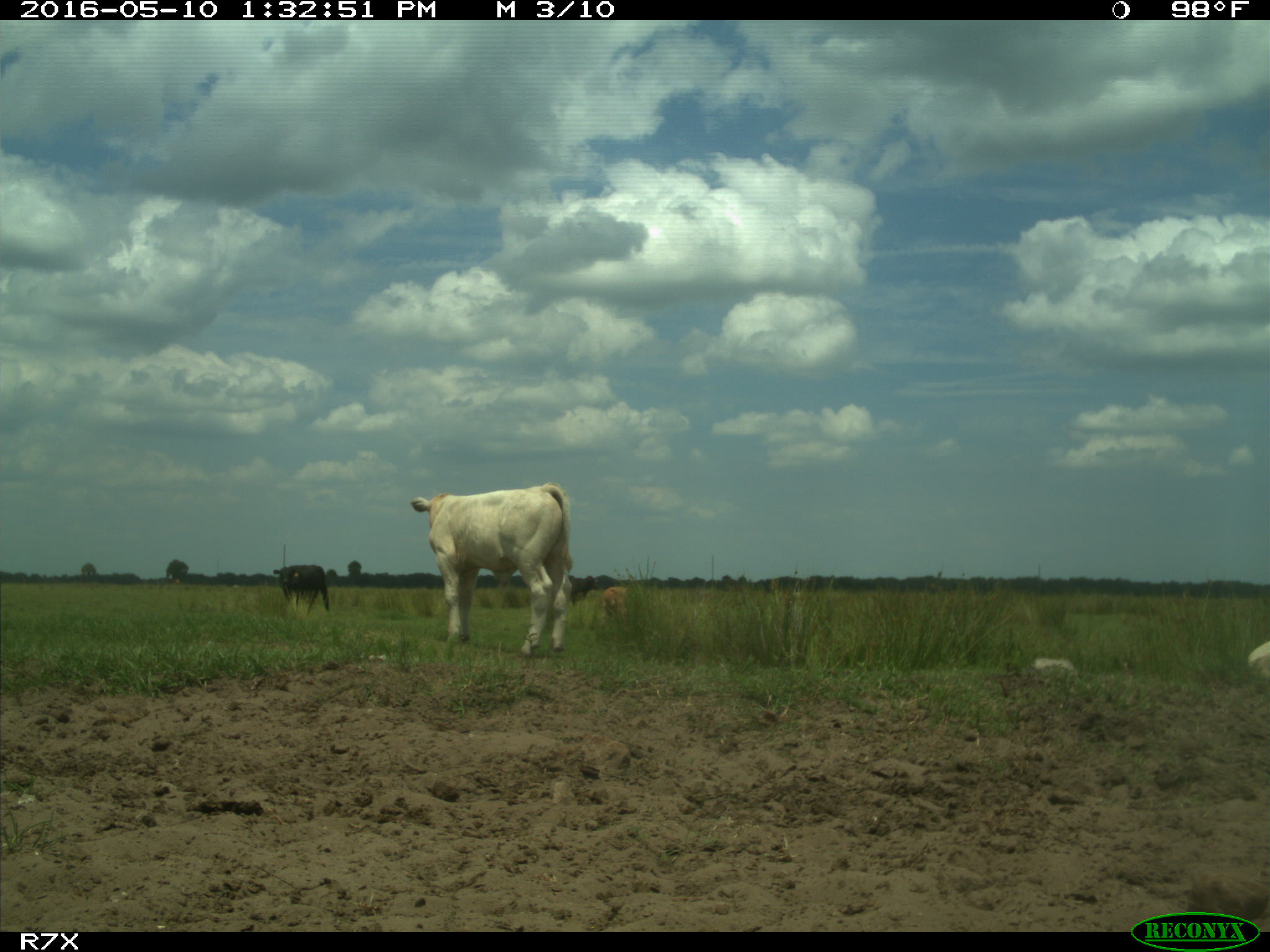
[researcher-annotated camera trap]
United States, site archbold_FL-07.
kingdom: Animalia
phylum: Chordata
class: Mammalia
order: Artiodactyla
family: Bovidae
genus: Bos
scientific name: Bos taurus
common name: domestic cow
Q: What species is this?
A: Bos taurus (domestic cow).